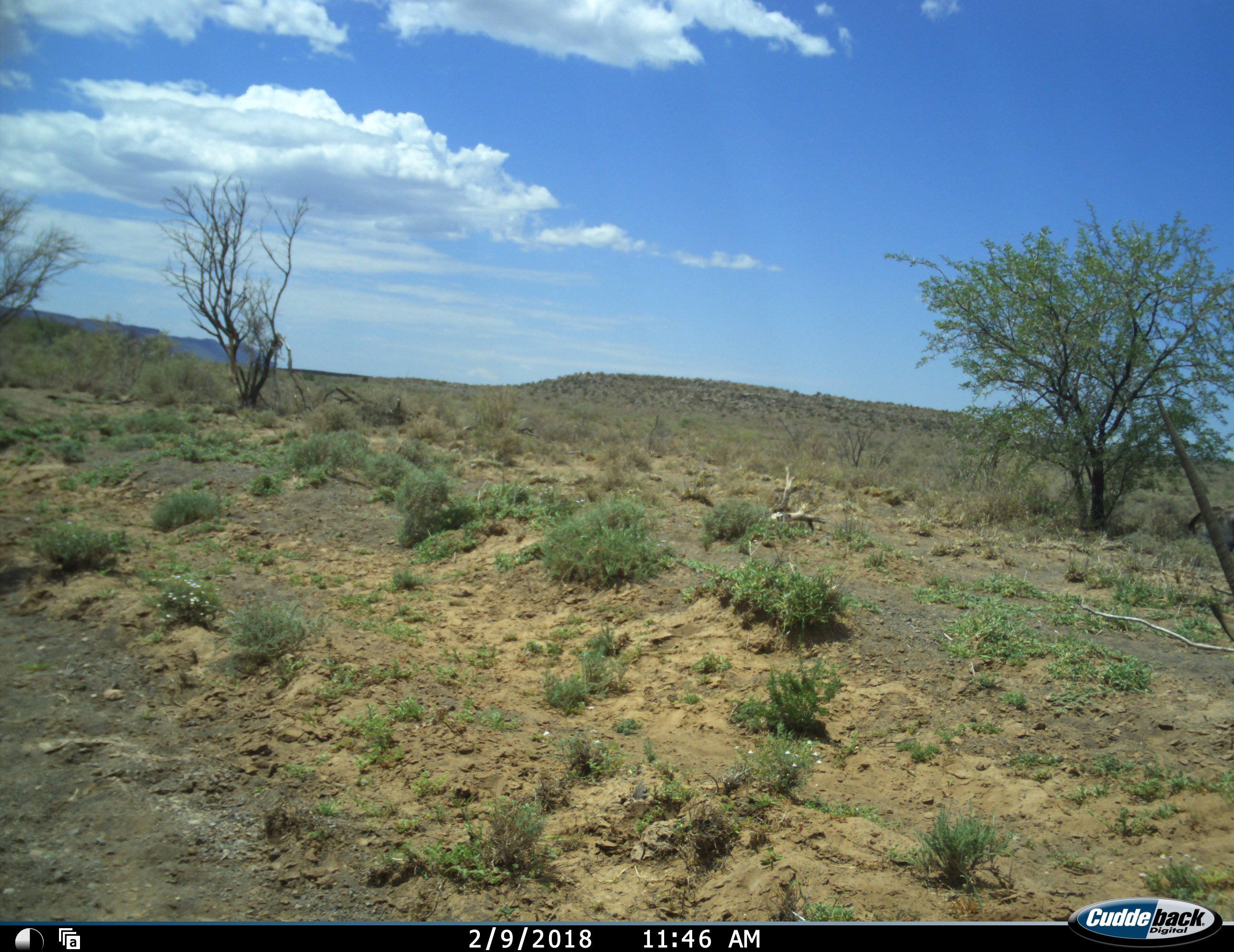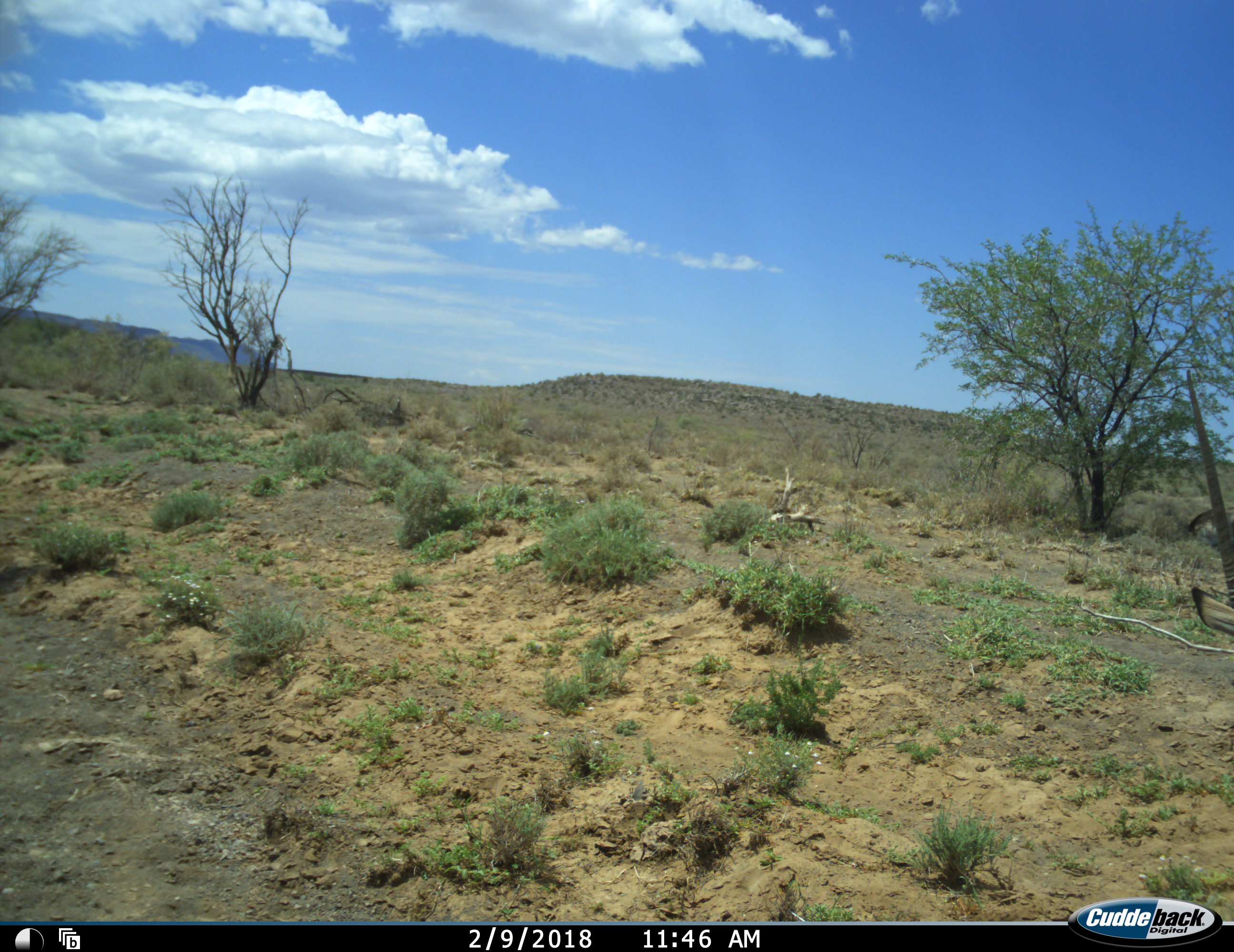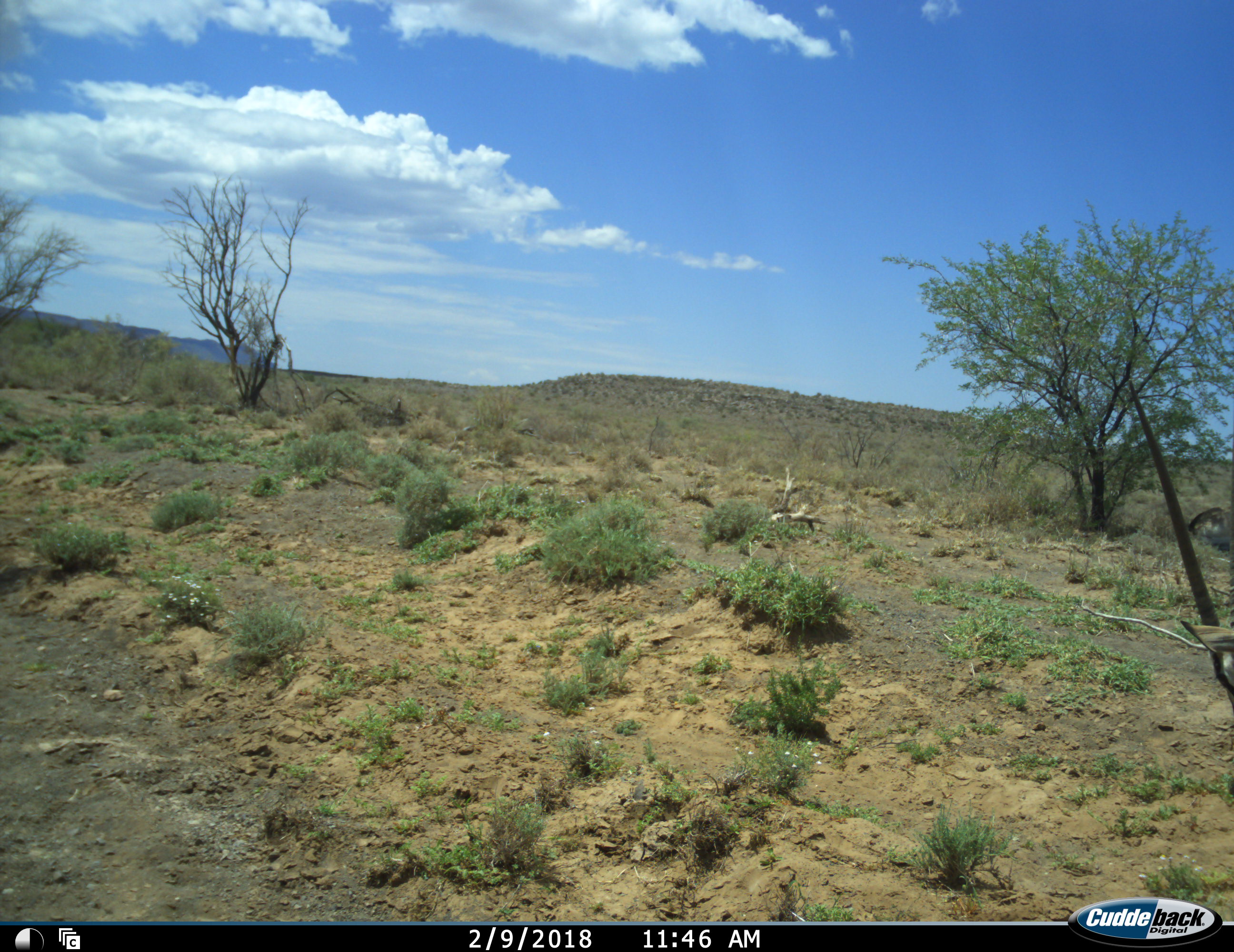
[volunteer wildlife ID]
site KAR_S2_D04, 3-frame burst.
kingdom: Animalia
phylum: Chordata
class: Mammalia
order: Artiodactyla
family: Bovidae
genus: Oryx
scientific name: Oryx gazella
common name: gemsbok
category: oryx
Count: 1.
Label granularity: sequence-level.